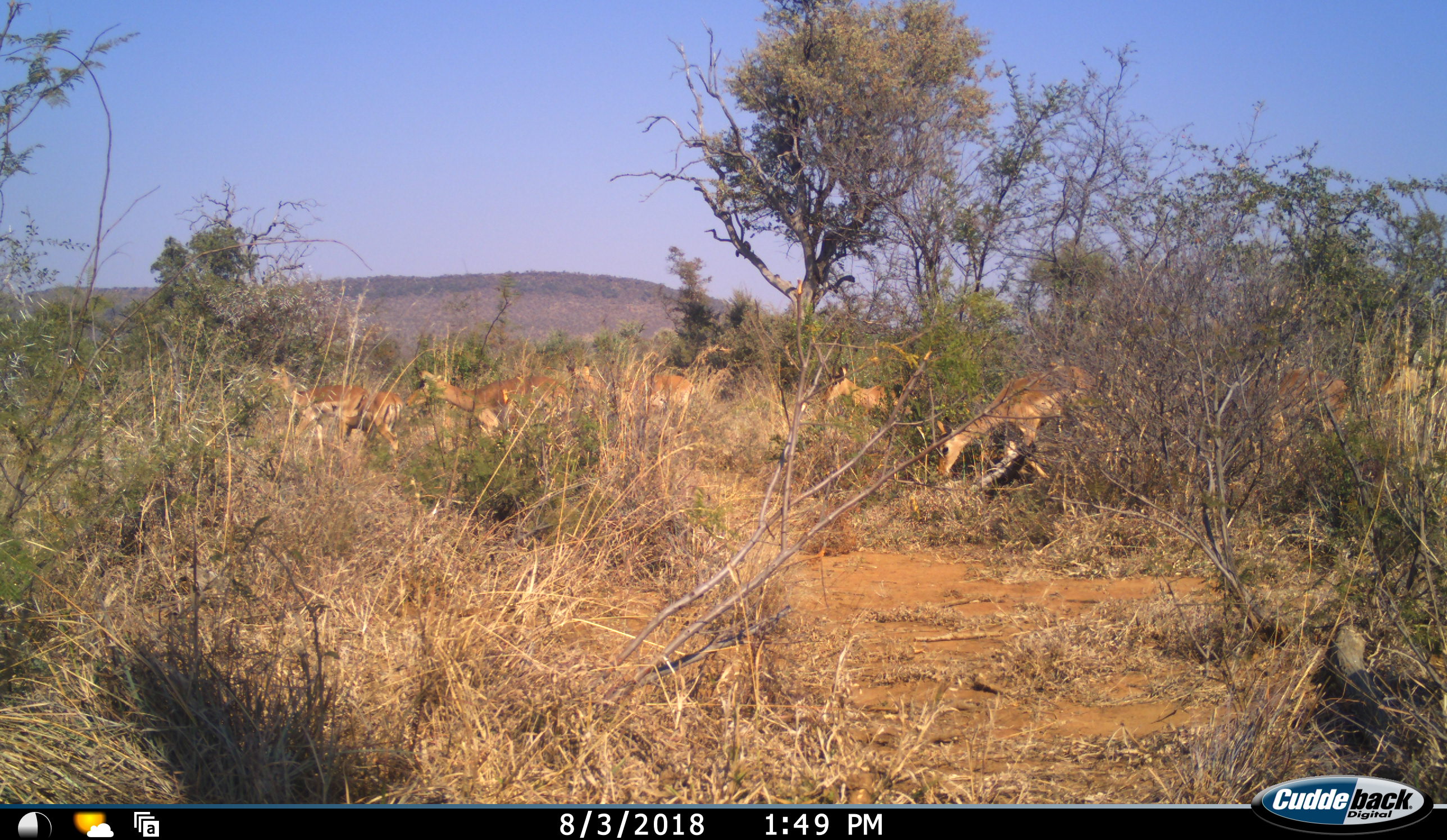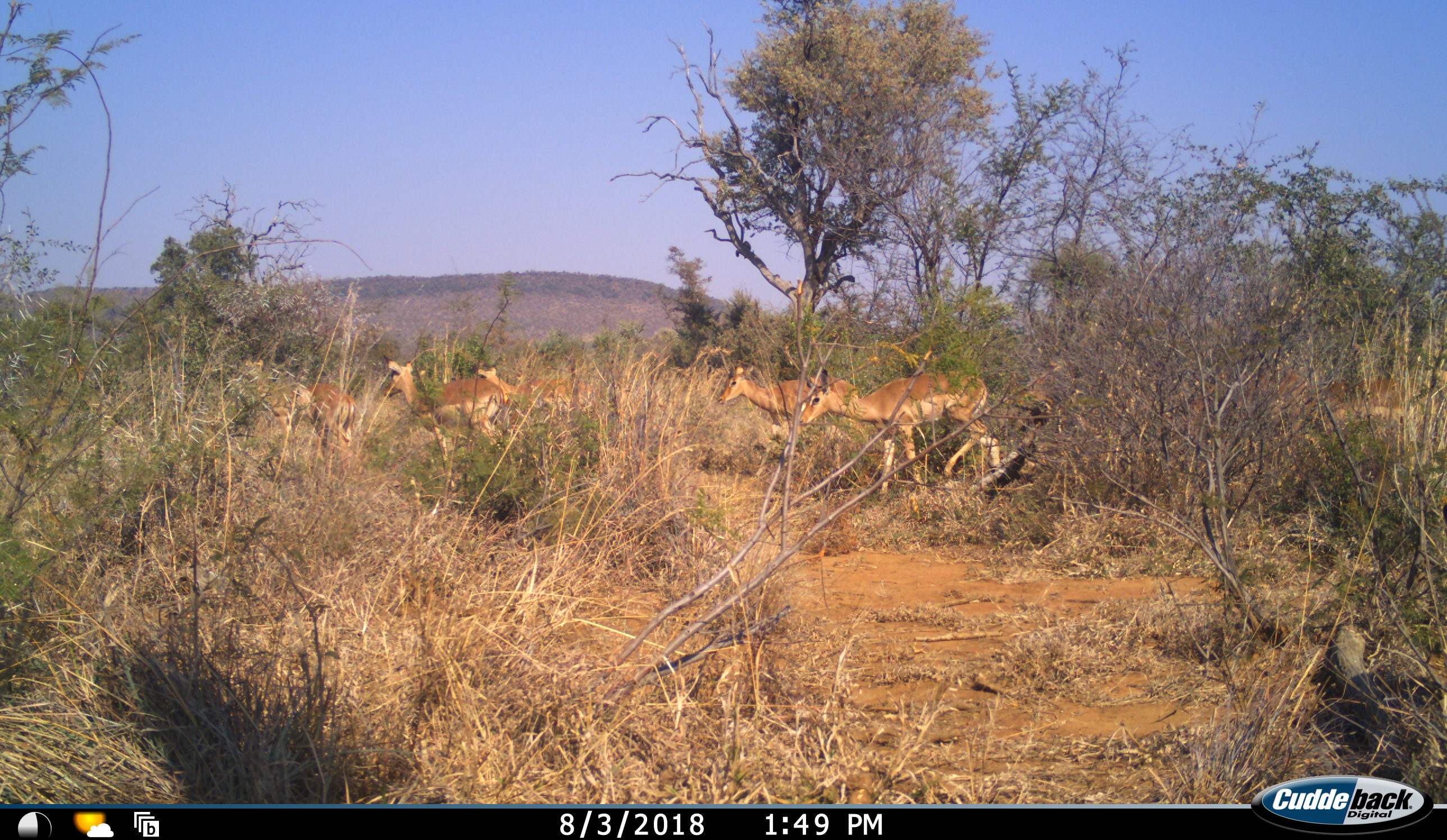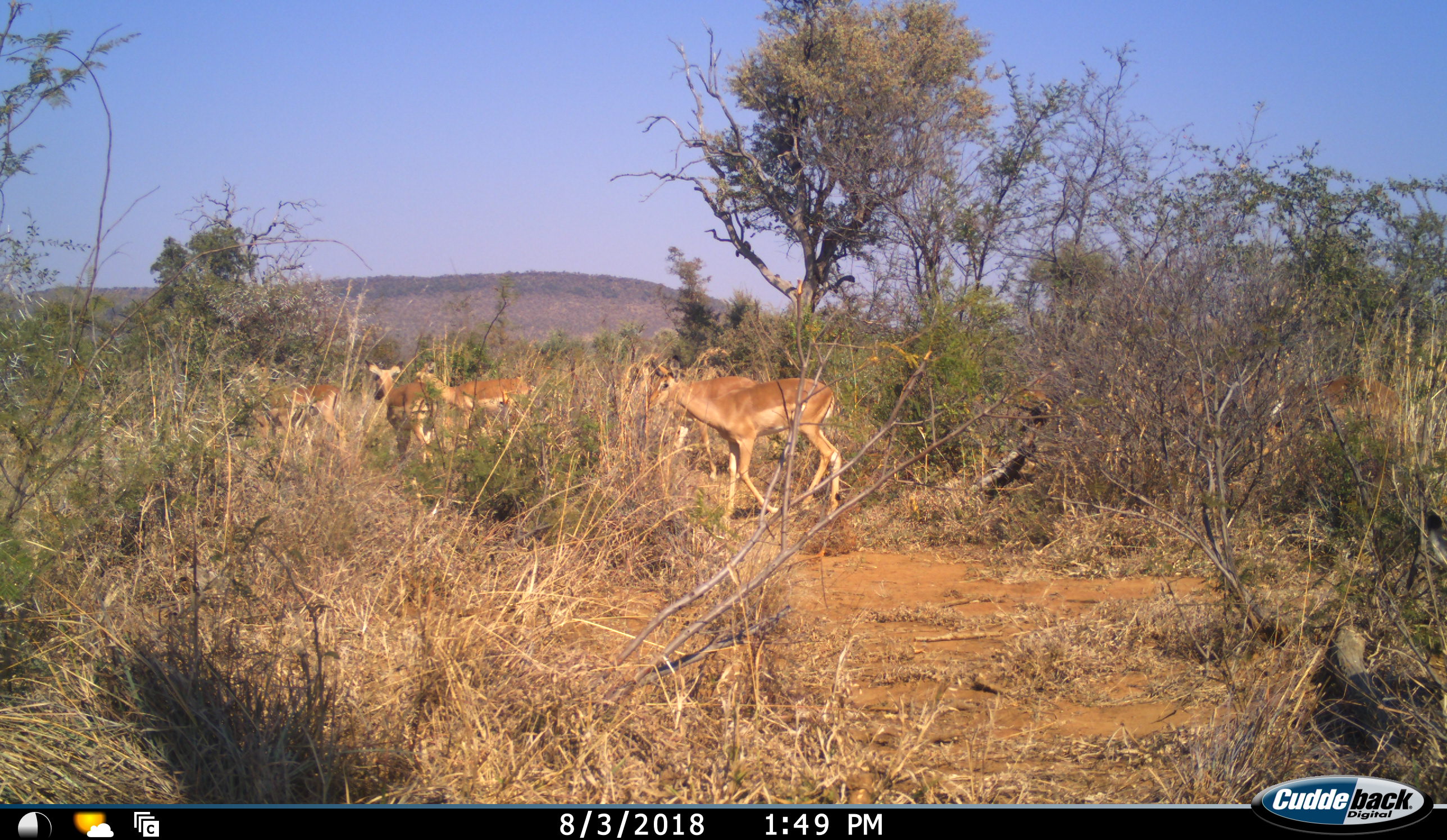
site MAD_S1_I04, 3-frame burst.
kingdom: Animalia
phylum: Chordata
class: Mammalia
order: Artiodactyla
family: Bovidae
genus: Aepyceros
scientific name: Aepyceros melampus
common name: impala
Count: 9.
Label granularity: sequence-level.